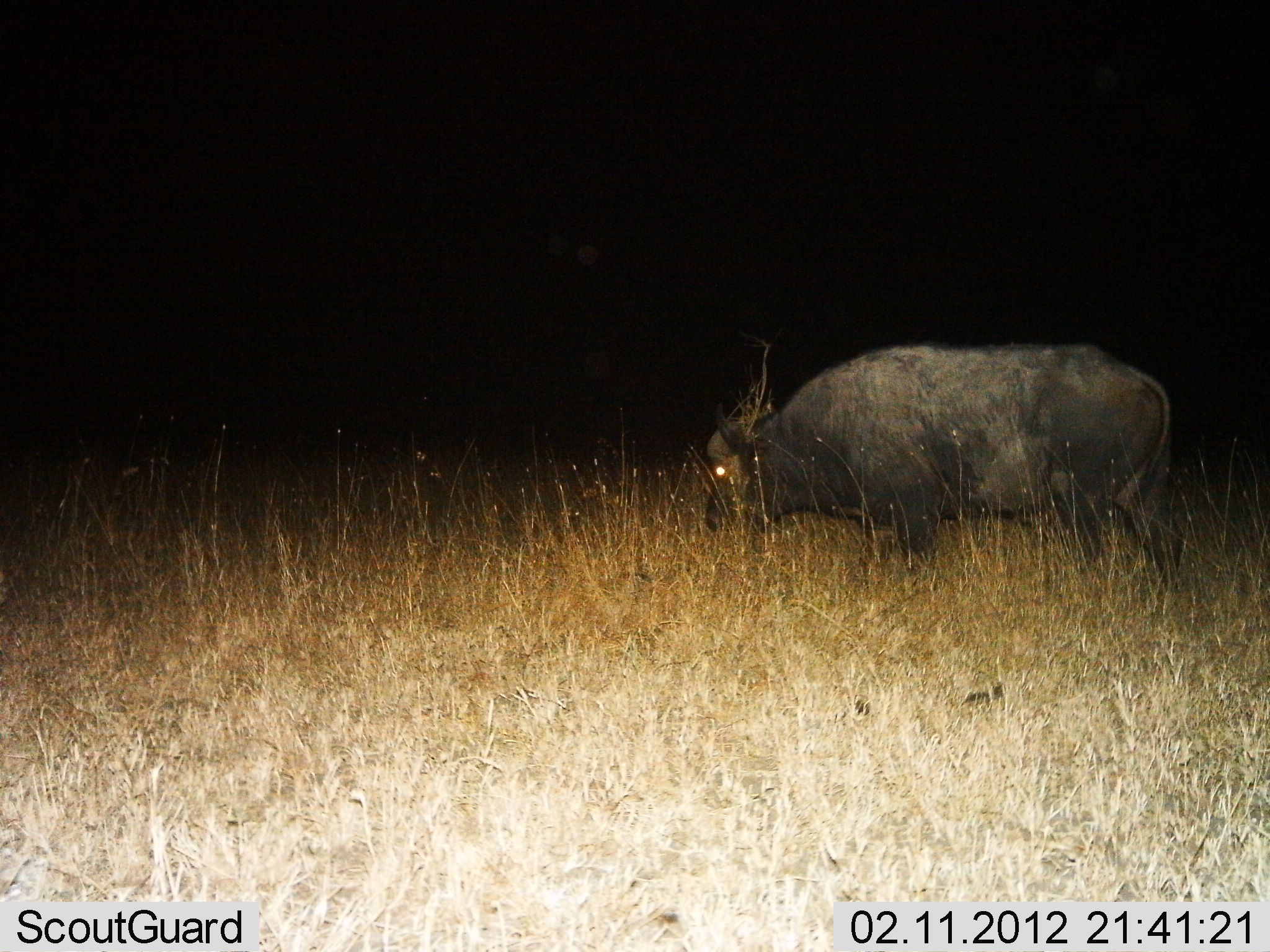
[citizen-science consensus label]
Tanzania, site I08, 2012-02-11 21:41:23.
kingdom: Animalia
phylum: Chordata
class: Mammalia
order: Artiodactyla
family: Bovidae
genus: Syncerus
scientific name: Syncerus caffer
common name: cape buffalo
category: buffalo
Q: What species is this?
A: Buffalo (cape buffalo) (Syncerus caffer).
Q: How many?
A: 1.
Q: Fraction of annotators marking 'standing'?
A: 56%.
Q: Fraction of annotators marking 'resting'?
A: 0%.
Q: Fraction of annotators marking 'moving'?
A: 12%.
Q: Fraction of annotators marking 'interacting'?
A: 0%.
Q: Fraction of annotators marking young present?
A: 0%.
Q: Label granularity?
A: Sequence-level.